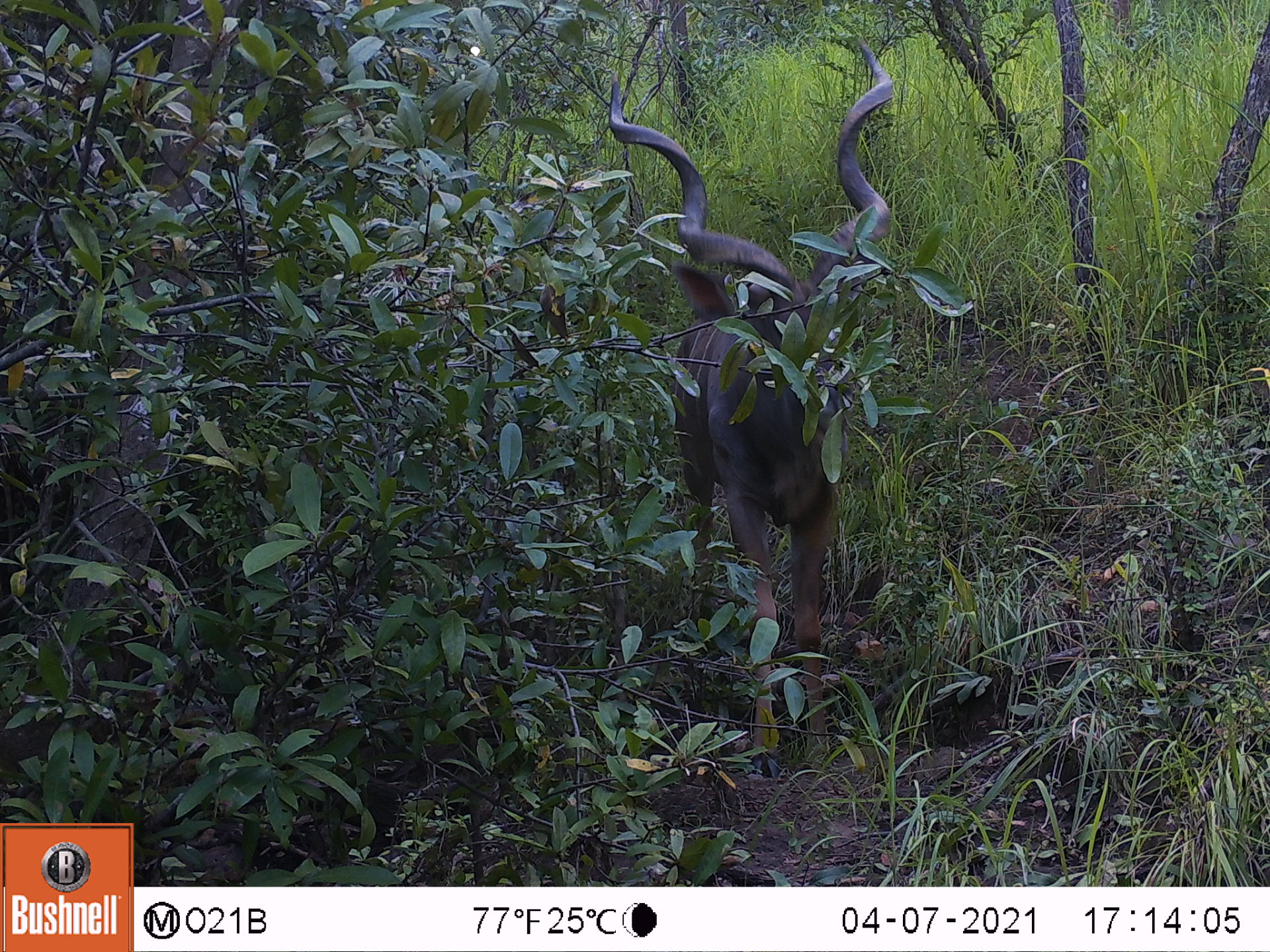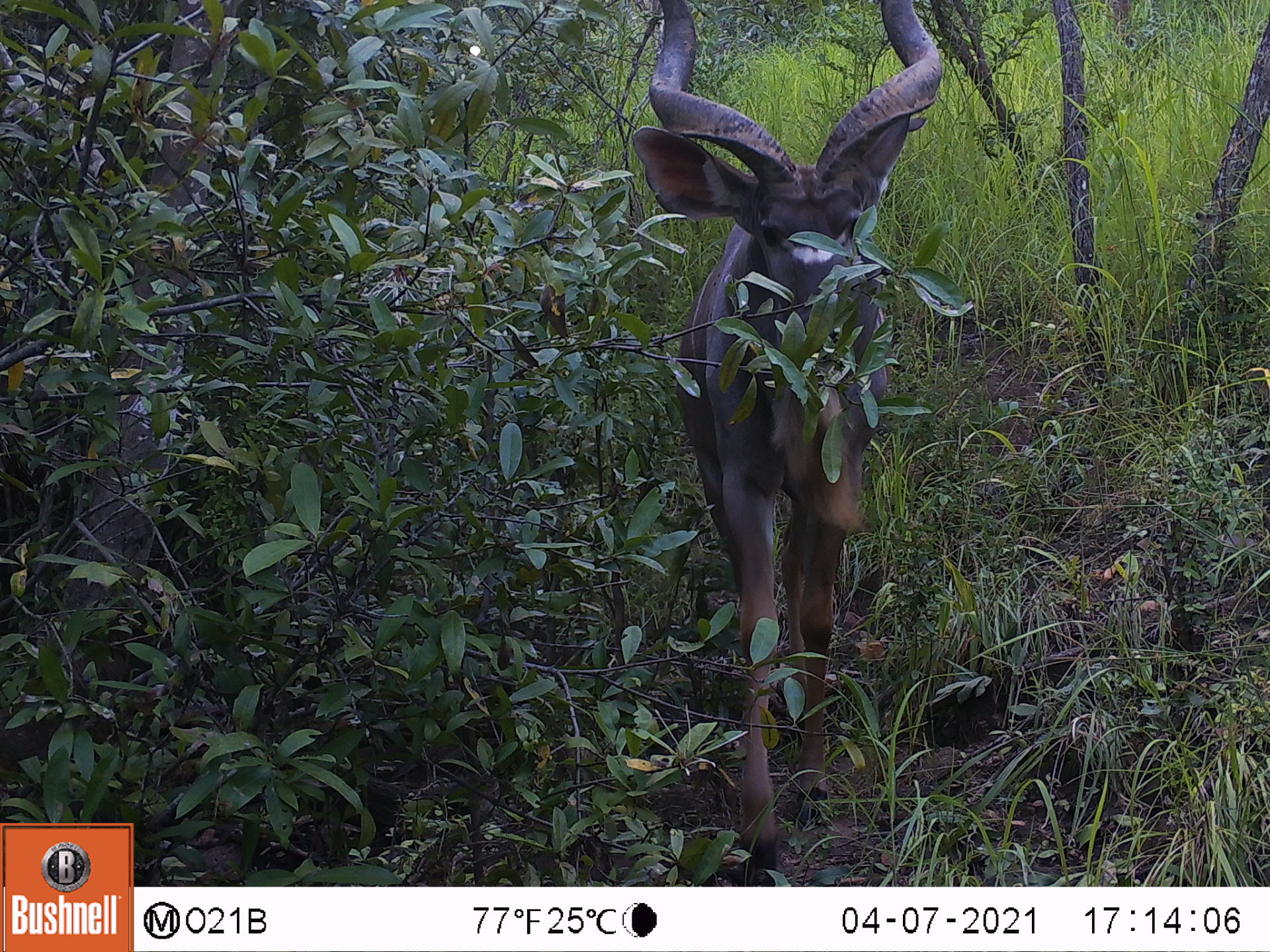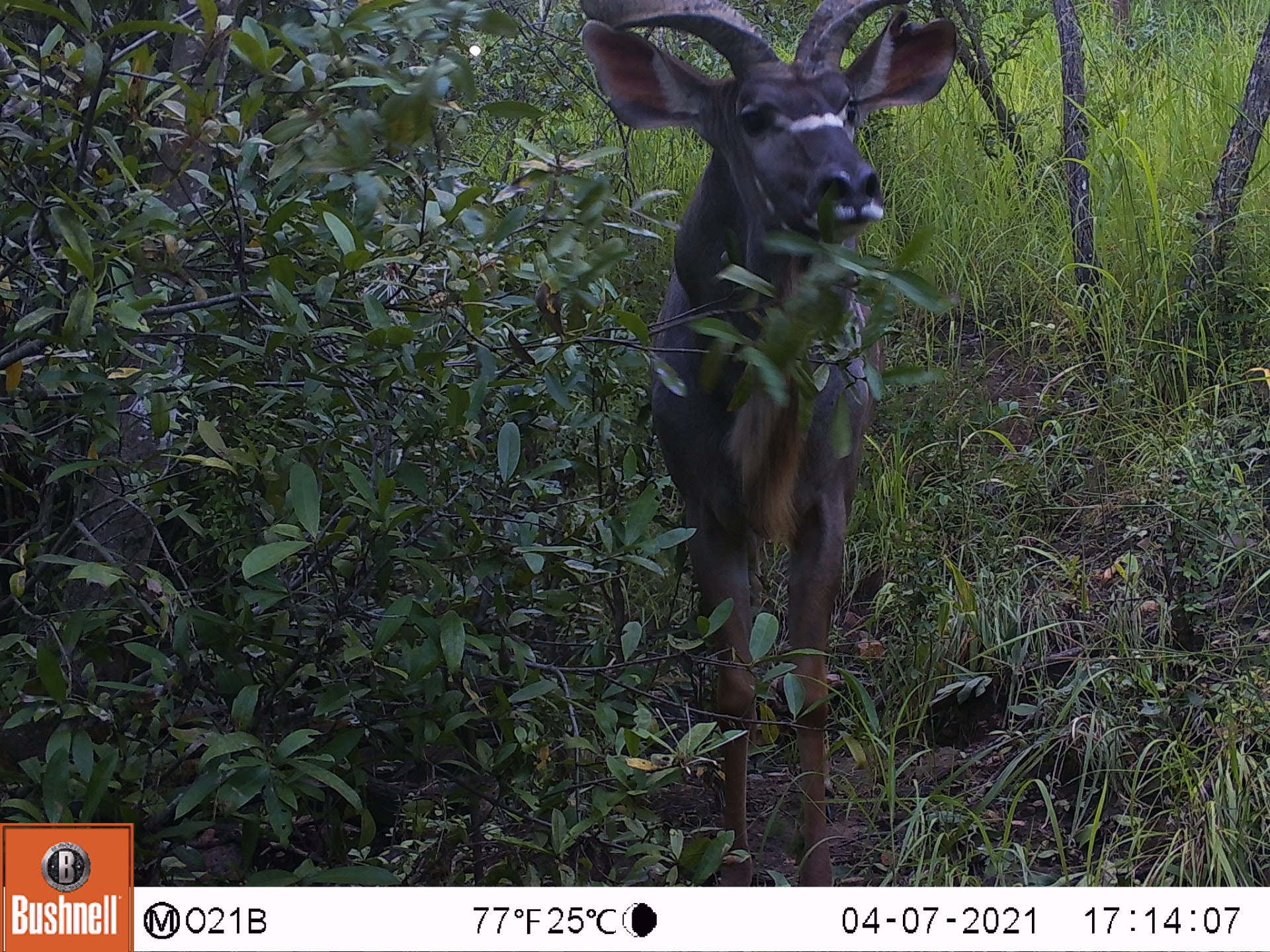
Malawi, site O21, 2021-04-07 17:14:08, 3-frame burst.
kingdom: Animalia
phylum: Chordata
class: Mammalia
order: Artiodactyla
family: Bovidae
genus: Tragelaphus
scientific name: Tragelaphus strepsiceros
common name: greater kudu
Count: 1.